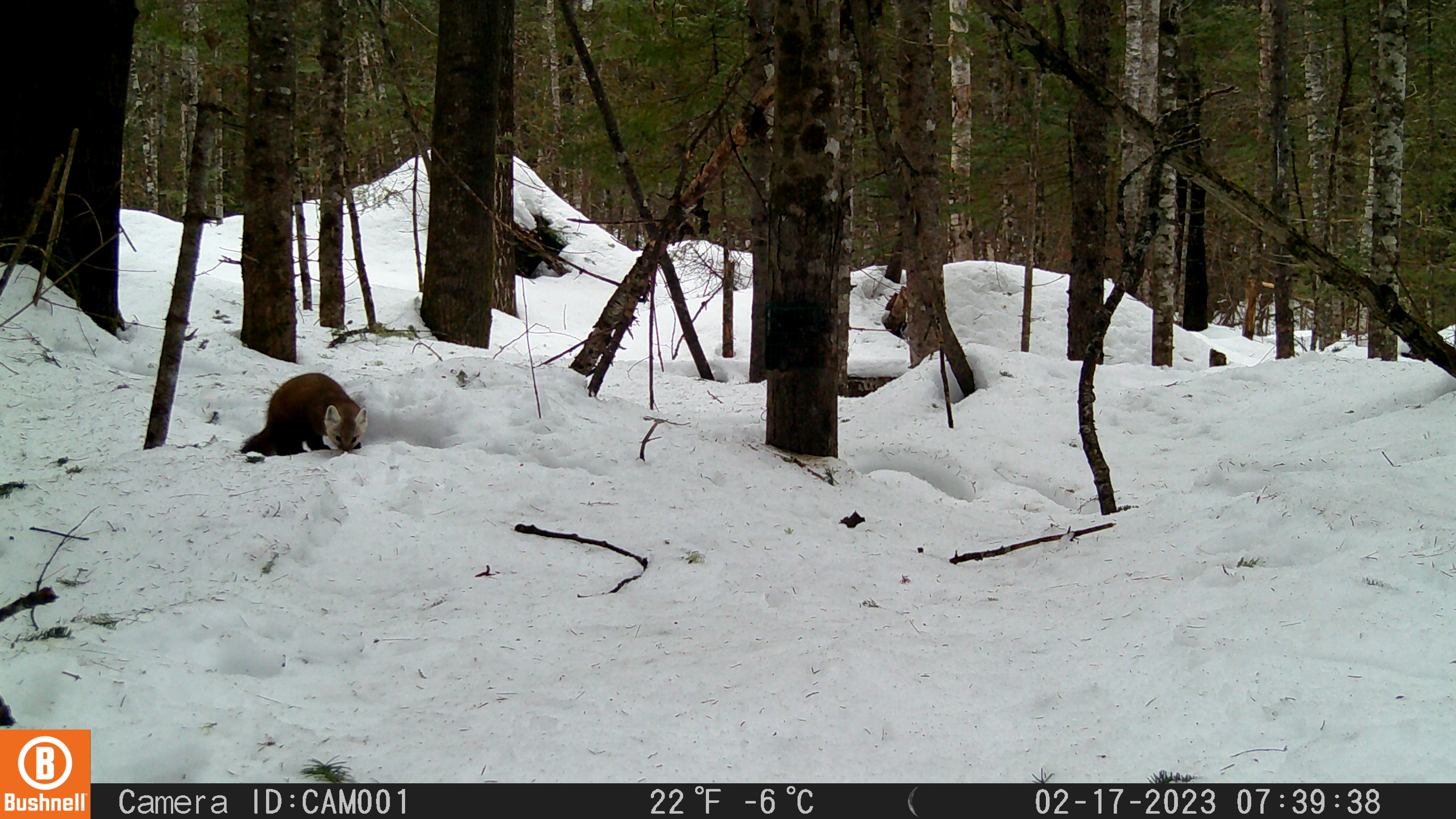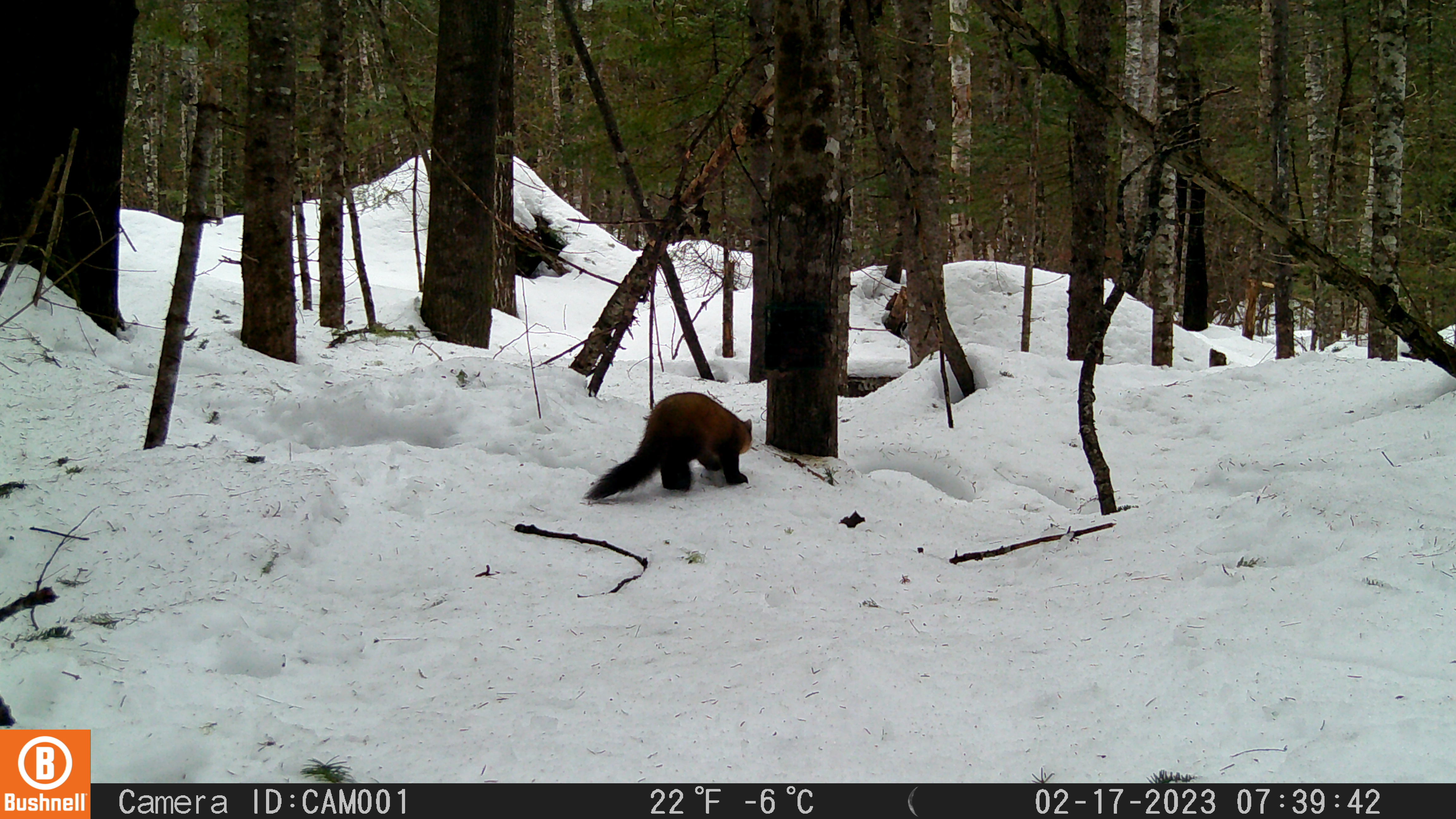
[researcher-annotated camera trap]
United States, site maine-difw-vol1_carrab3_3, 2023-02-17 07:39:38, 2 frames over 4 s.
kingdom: Animalia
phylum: Chordata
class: Mammalia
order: Carnivora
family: Mustelidae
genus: Martes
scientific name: Martes americana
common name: american marten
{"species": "american marten (Martes americana)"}